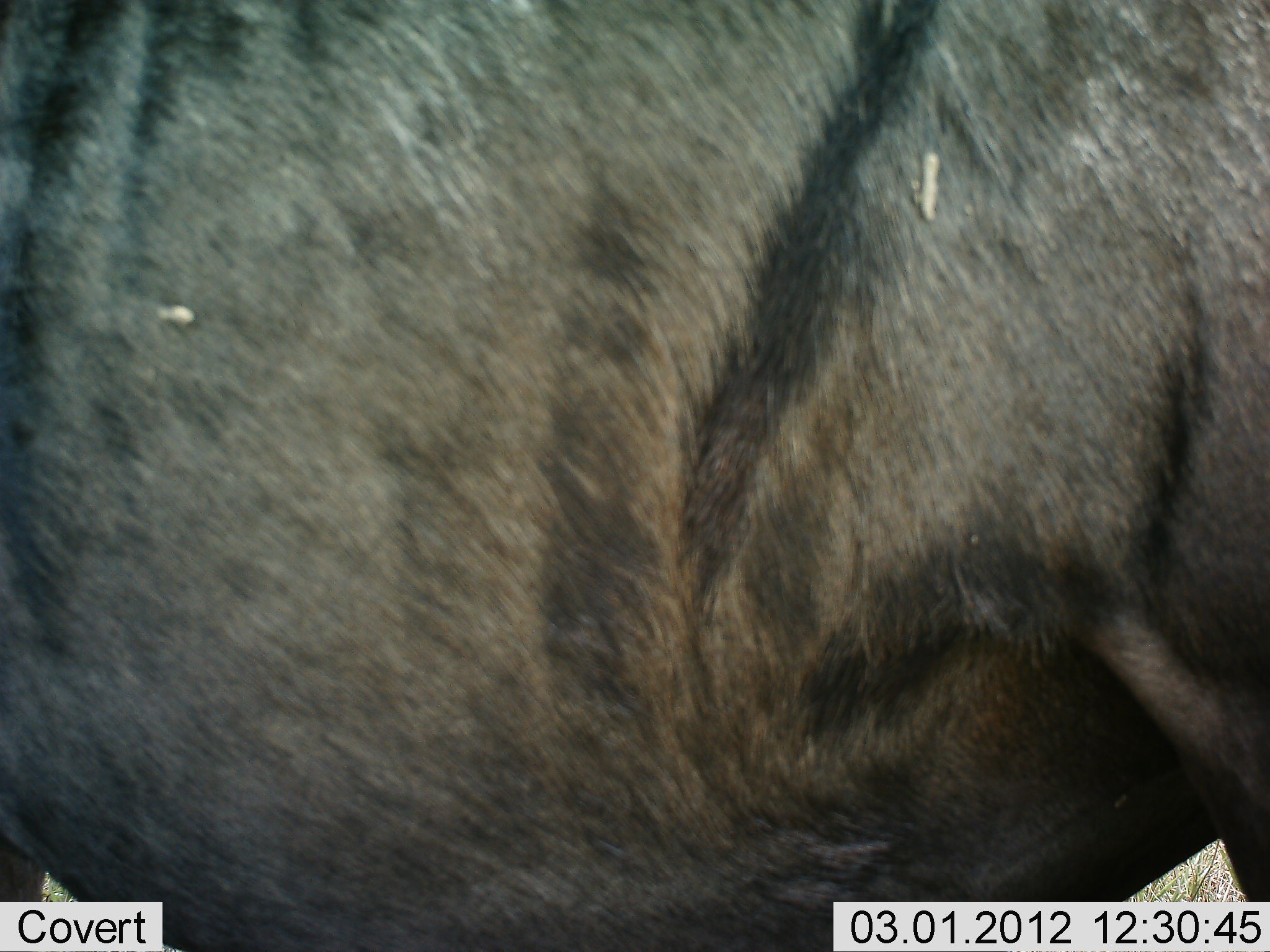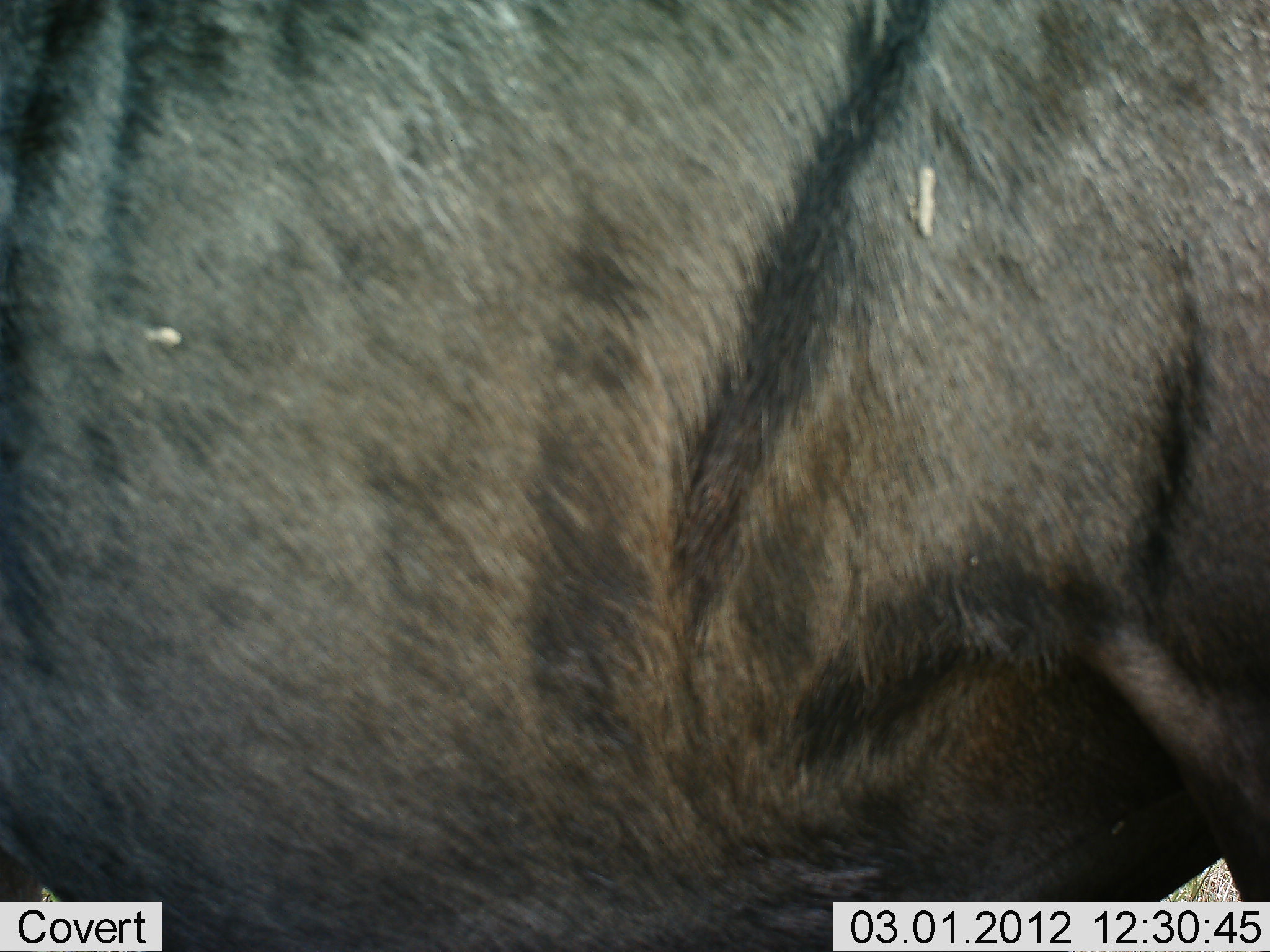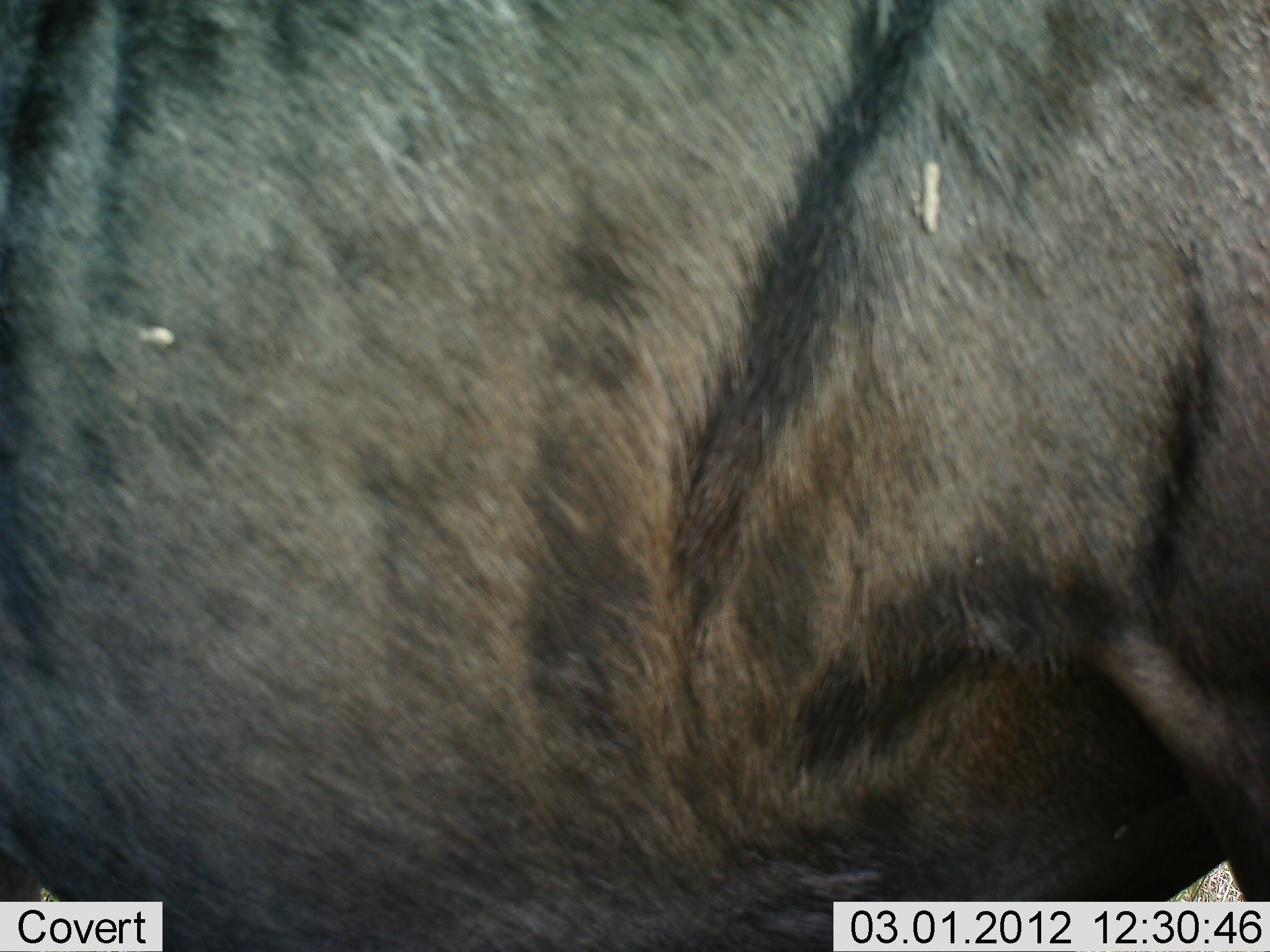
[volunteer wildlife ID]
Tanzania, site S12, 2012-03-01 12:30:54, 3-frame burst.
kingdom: Animalia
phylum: Chordata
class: Mammalia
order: Artiodactyla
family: Bovidae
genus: Connochaetes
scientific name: Connochaetes taurinus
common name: blue wildebeest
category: wildebeest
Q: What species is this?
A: Wildebeest (blue wildebeest) (Connochaetes taurinus).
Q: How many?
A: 1.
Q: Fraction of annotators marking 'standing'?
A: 100%.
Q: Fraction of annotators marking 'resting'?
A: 0%.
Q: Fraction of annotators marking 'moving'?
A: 0%.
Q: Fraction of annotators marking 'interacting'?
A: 0%.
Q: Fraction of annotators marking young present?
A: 0%.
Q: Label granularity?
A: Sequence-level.